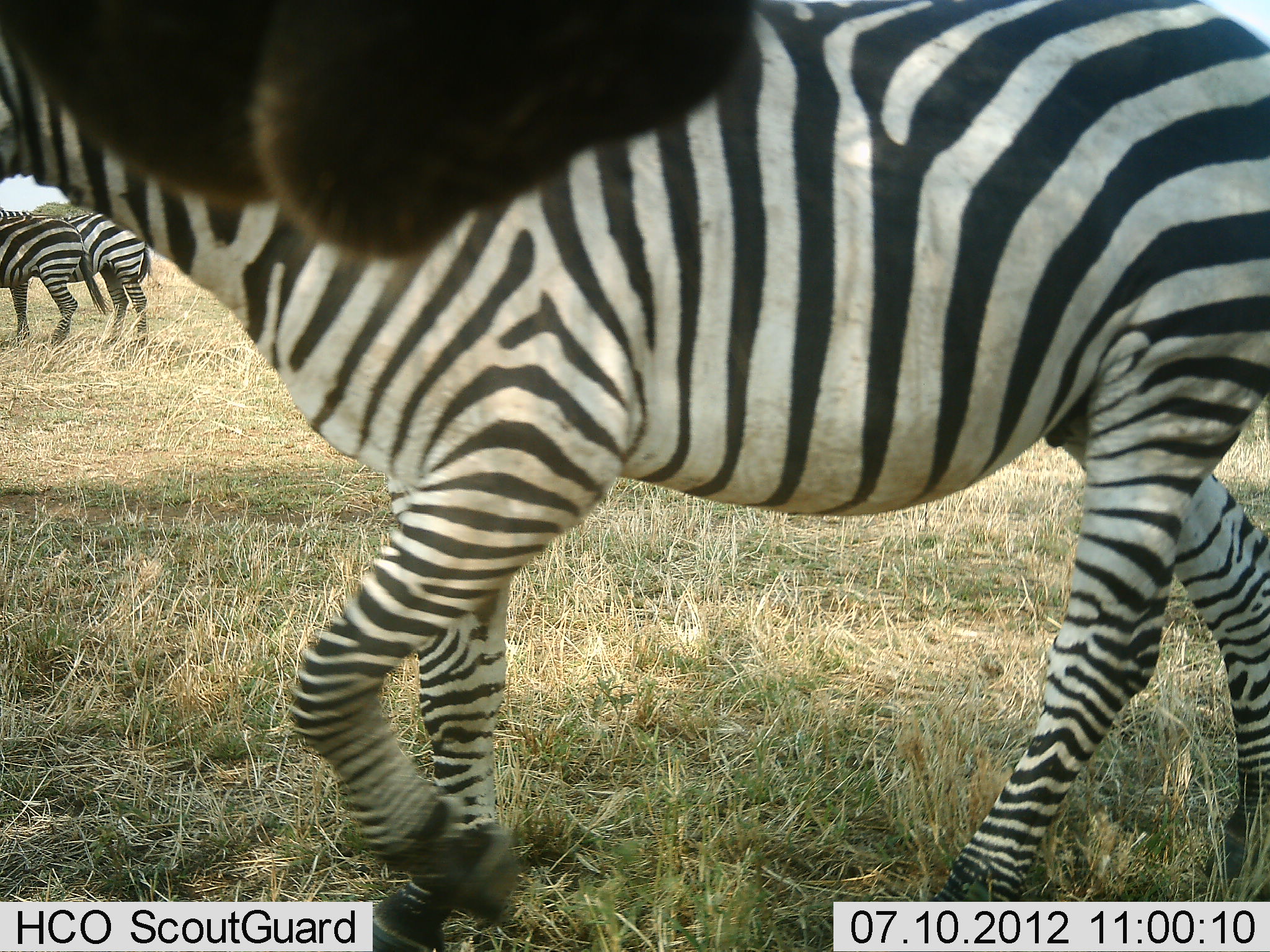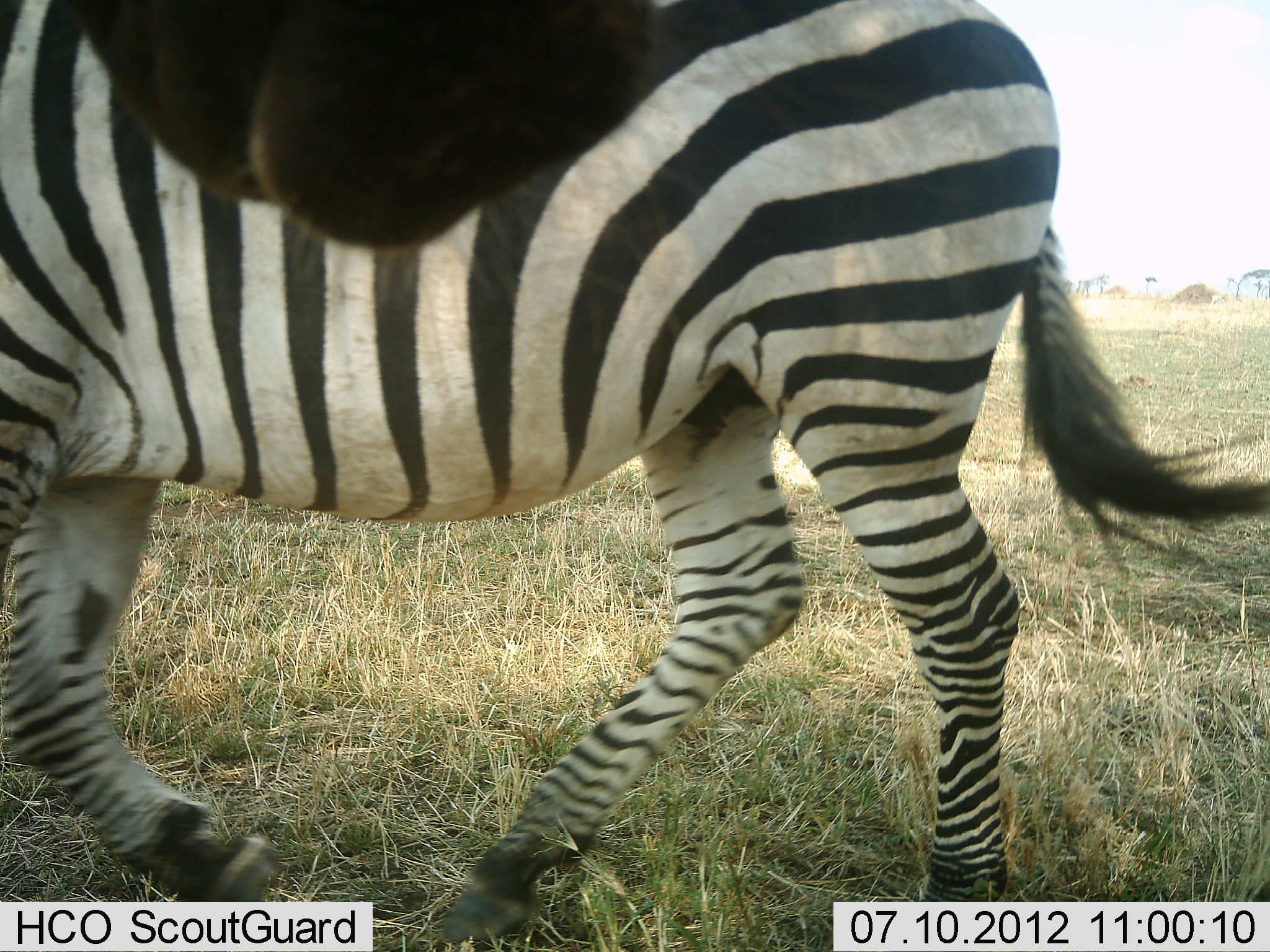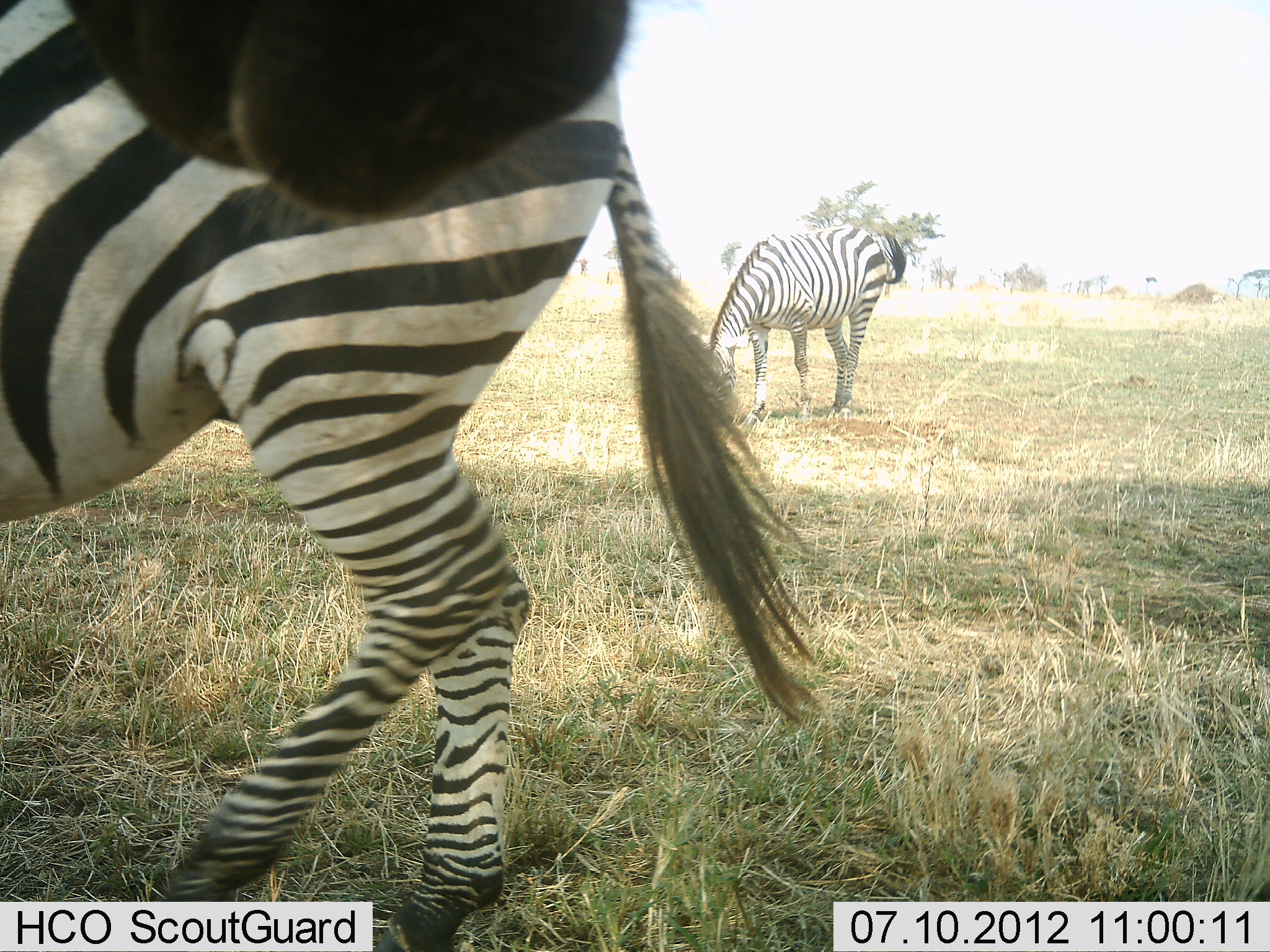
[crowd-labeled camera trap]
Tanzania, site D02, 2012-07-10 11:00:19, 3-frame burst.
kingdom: Animalia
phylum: Chordata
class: Mammalia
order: Perissodactyla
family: Equidae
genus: Equus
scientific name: Equus quagga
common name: plains zebra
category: zebra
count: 5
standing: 45%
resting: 0%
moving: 73%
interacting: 0%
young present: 0%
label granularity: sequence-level